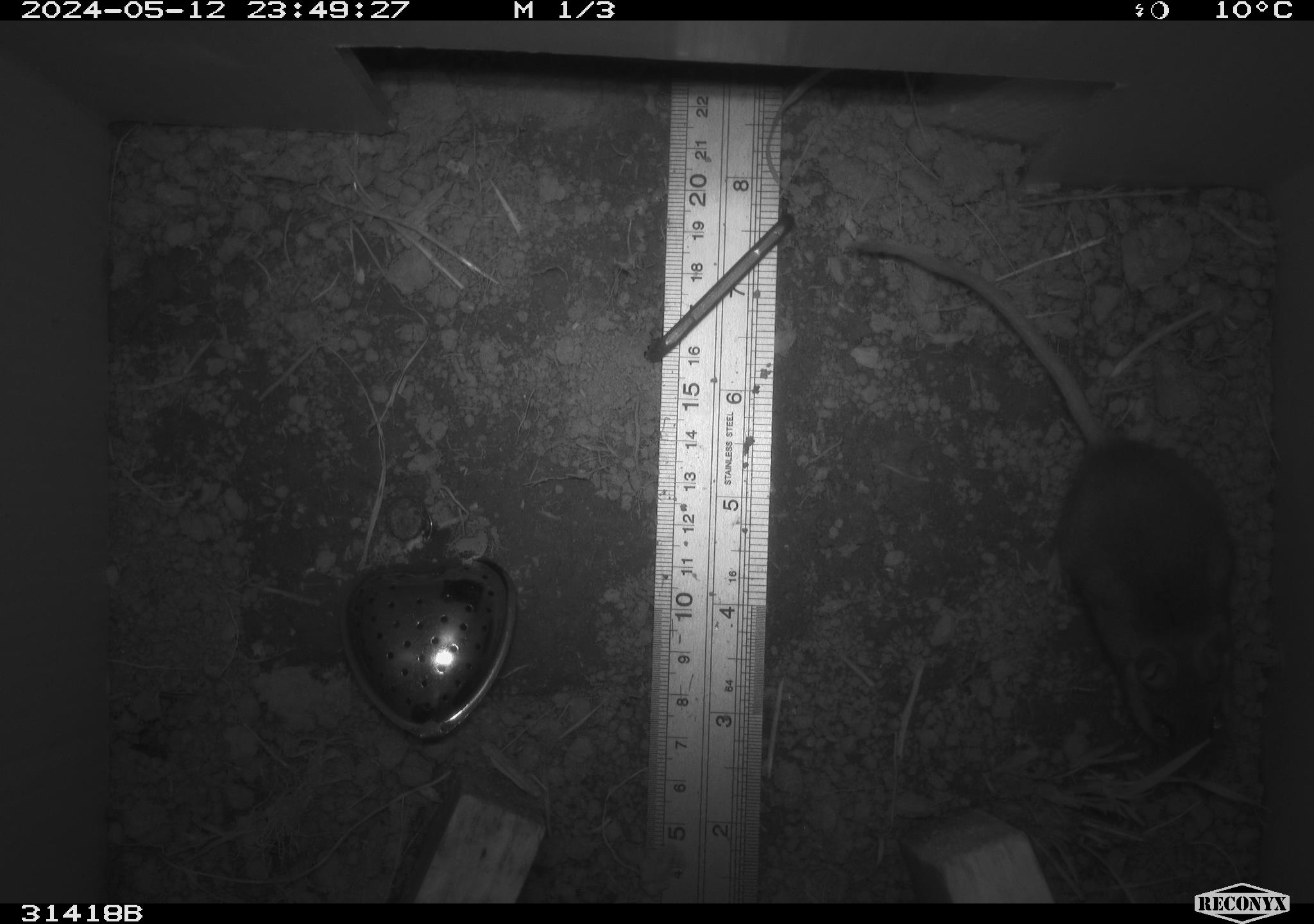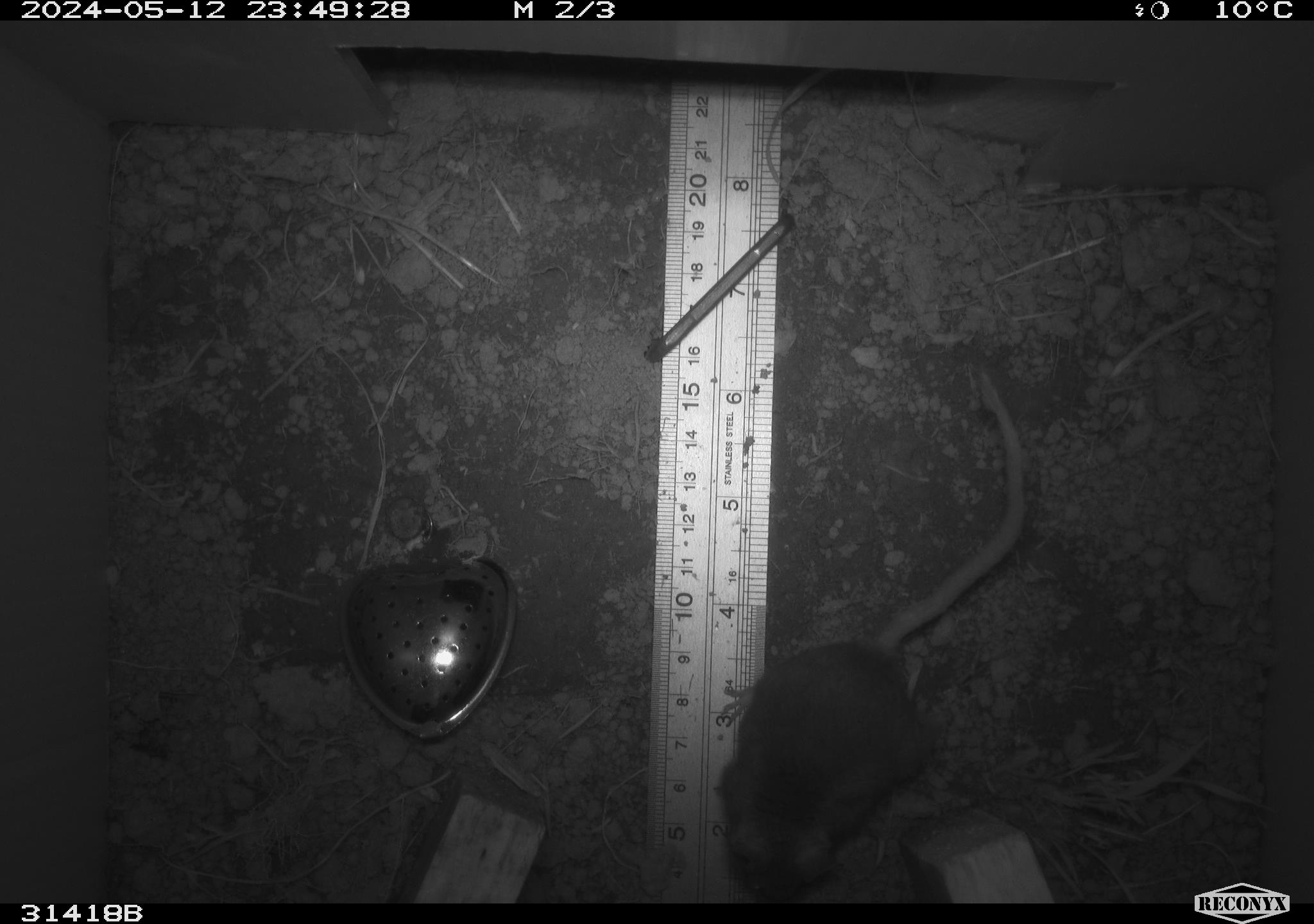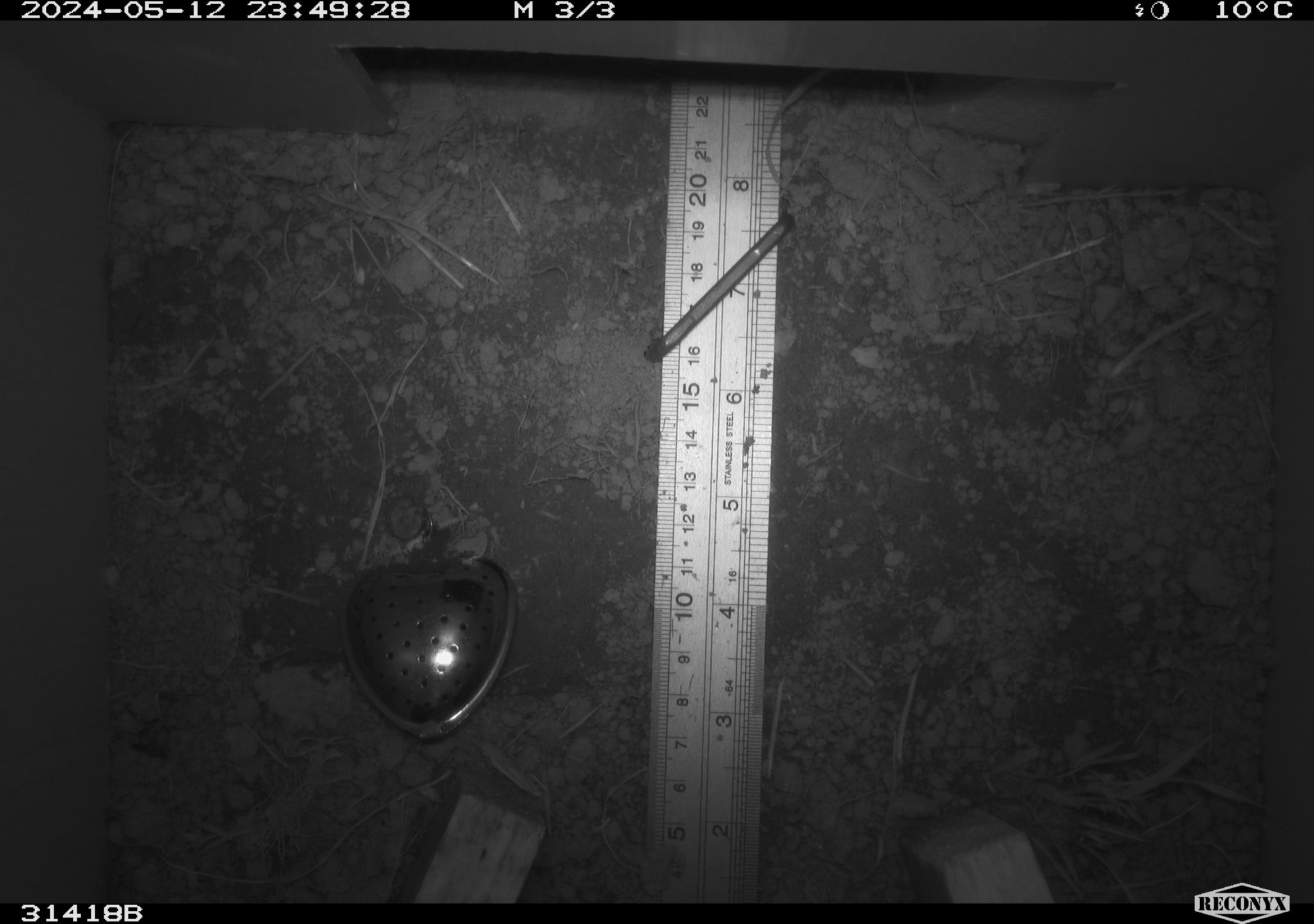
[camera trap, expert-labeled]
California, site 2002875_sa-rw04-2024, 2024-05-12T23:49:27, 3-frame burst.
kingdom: Animalia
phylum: Chordata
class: Mammalia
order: Rodentia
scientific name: Rodentia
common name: rodent